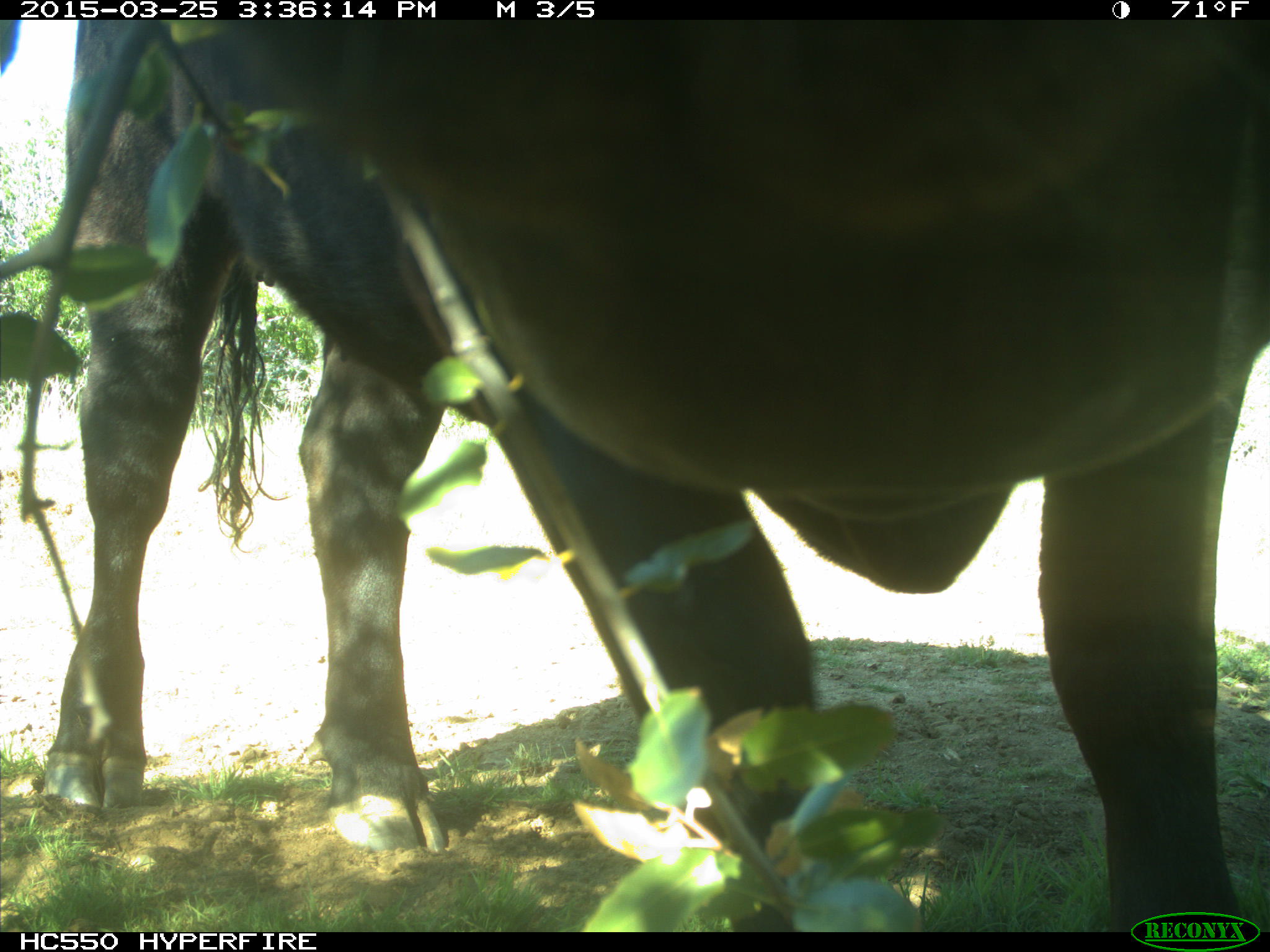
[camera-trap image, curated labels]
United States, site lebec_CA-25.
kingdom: Animalia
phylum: Chordata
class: Mammalia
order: Artiodactyla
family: Bovidae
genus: Bos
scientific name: Bos taurus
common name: domestic cow